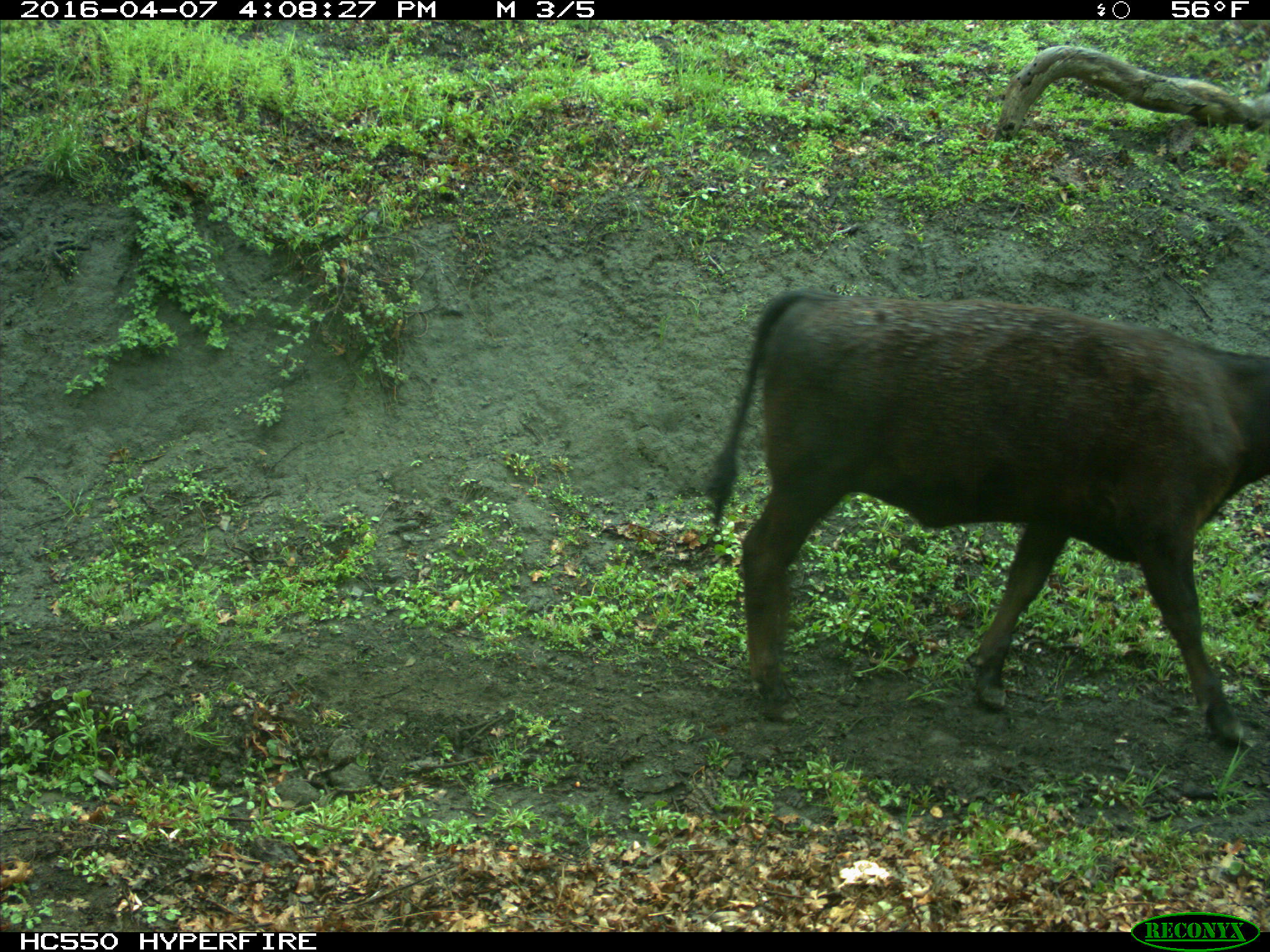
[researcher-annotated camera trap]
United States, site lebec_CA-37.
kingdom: Animalia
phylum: Chordata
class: Mammalia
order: Artiodactyla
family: Bovidae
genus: Bos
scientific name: Bos taurus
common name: domestic cow